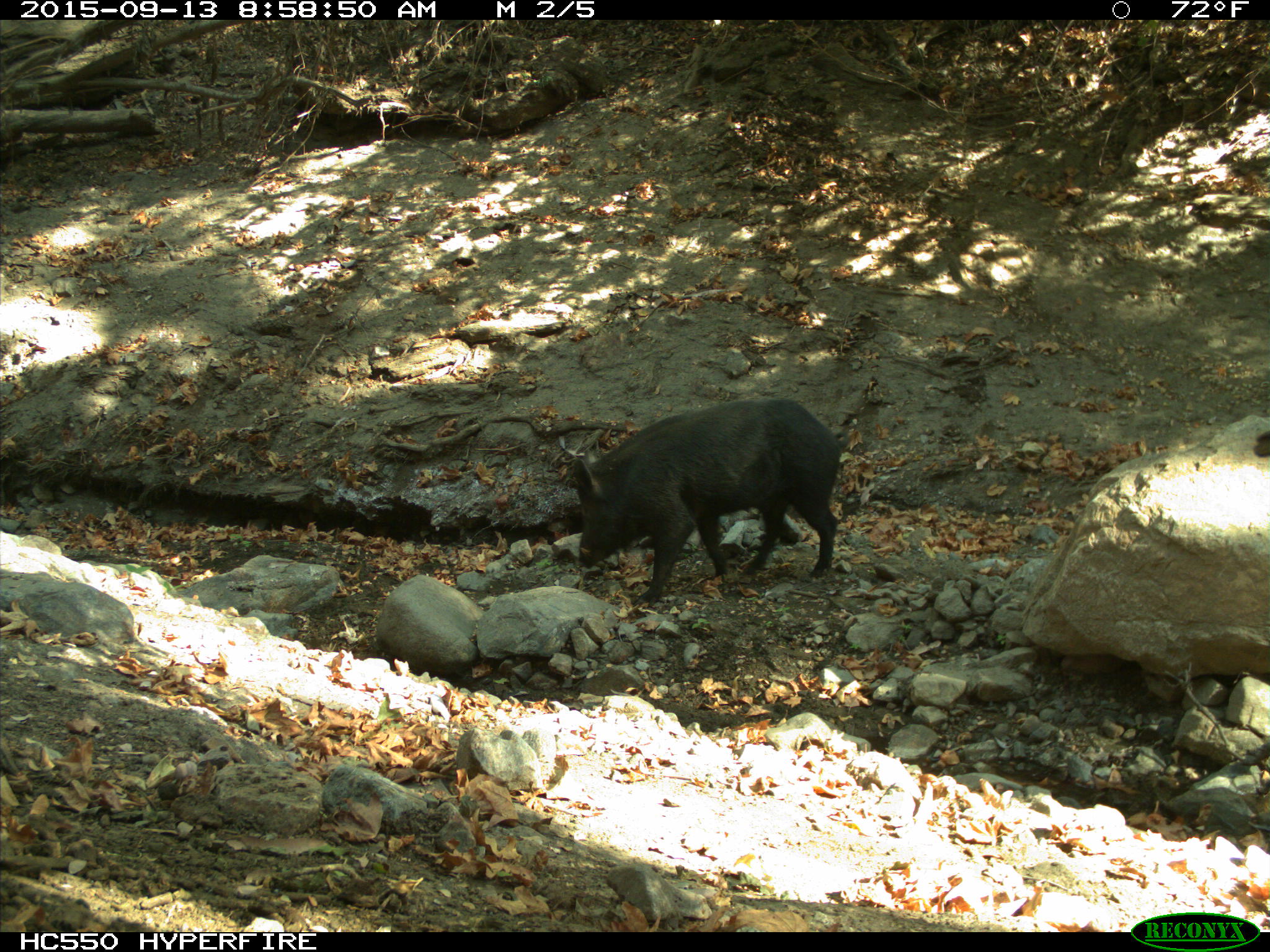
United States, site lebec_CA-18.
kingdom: Animalia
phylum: Chordata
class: Mammalia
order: Artiodactyla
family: Suidae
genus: Sus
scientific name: Sus scrofa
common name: wild boar